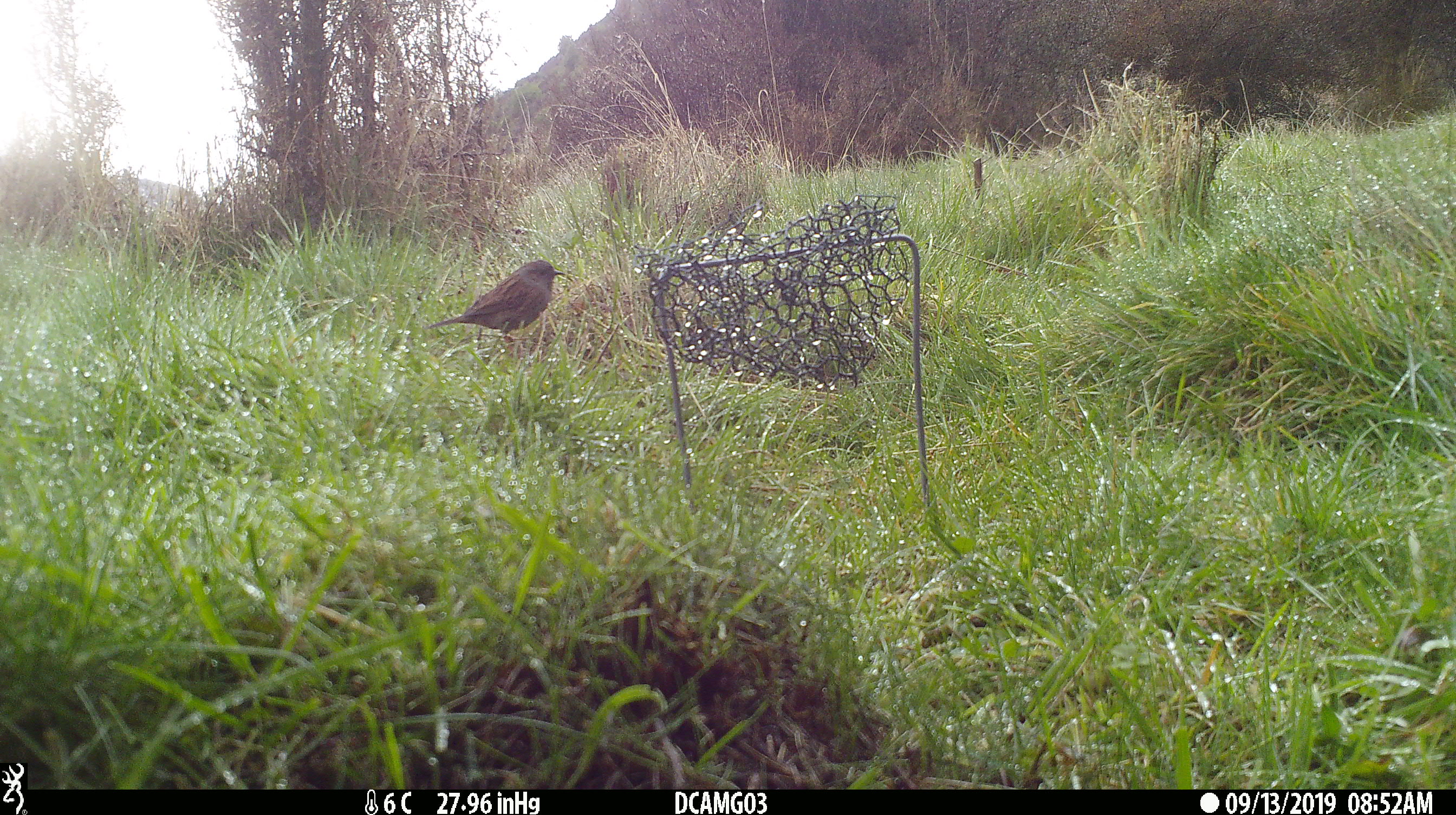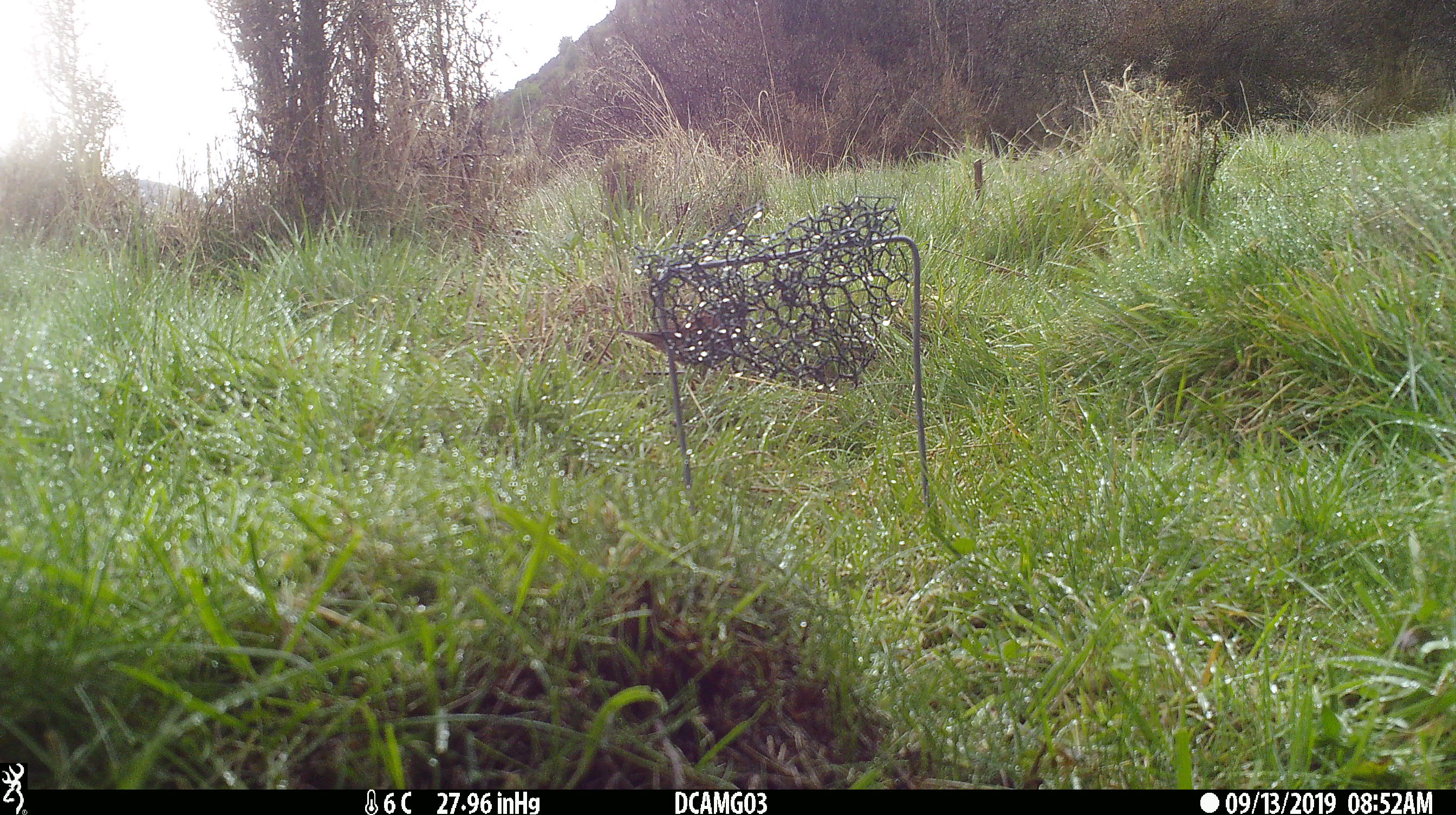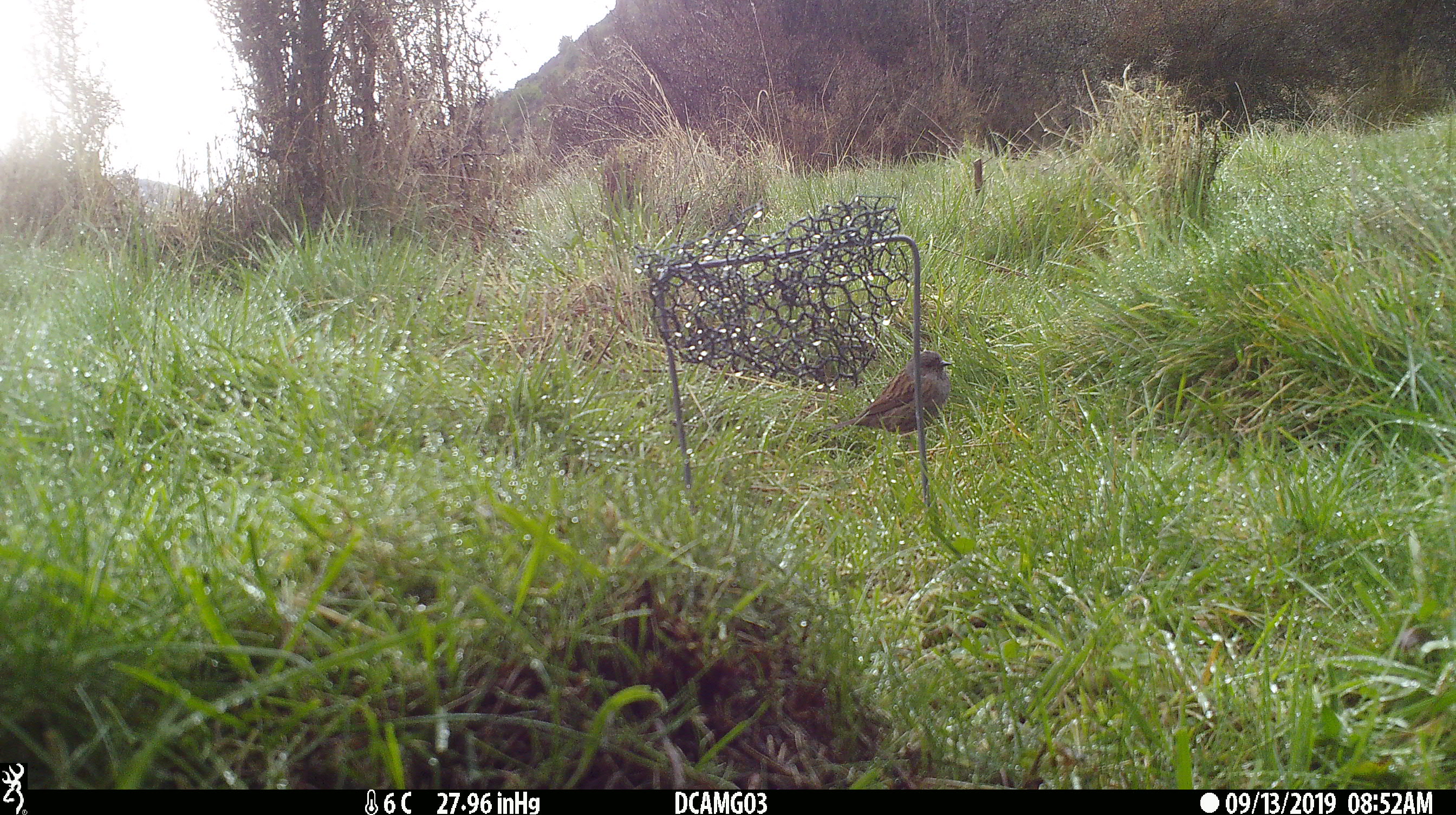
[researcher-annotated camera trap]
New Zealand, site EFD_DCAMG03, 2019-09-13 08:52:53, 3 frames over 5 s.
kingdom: Animalia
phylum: Chordata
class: Aves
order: Passeriformes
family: Prunellidae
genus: Prunella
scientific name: Prunella modularis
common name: dunnock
Dunnock (Prunella modularis).